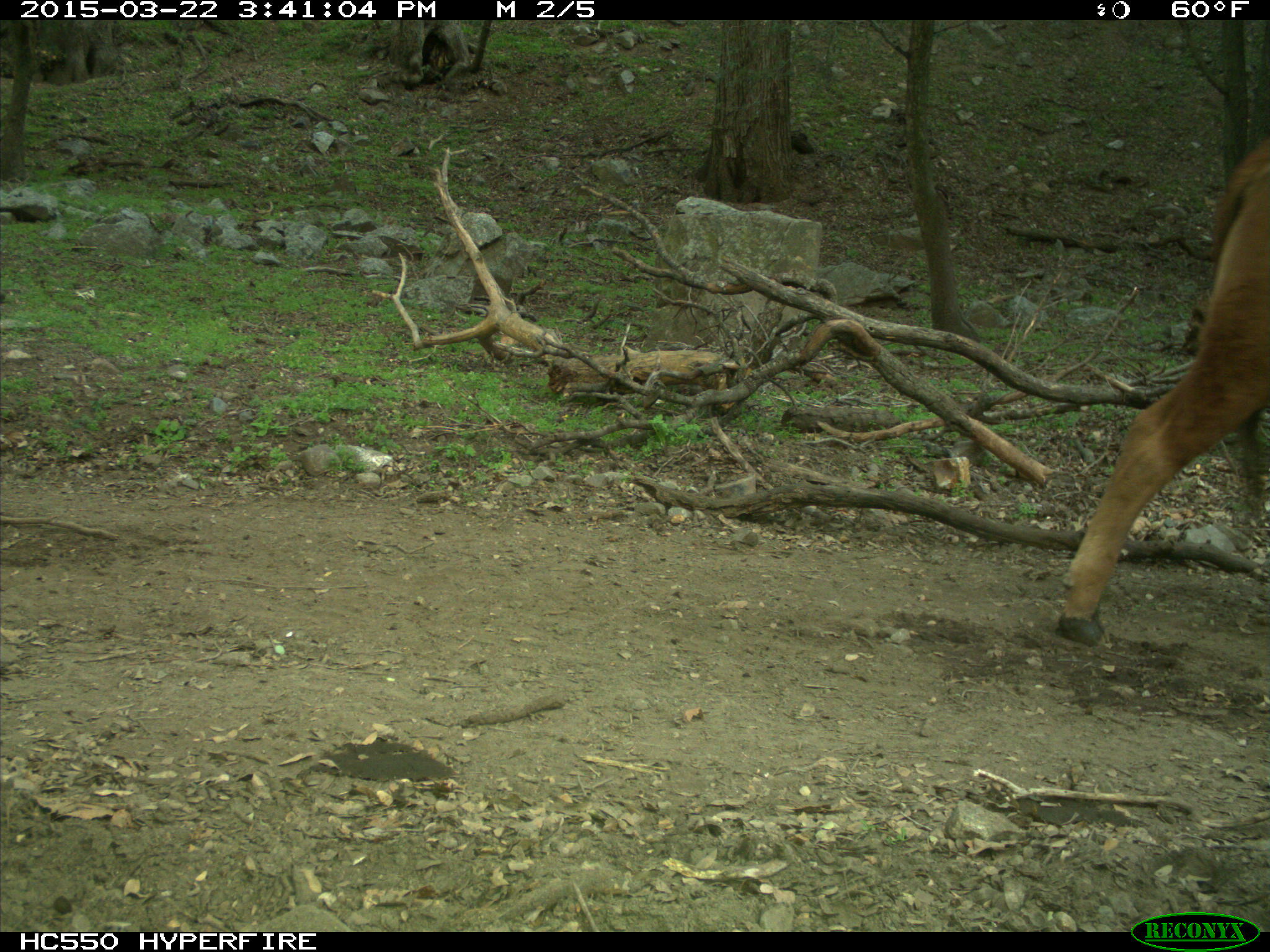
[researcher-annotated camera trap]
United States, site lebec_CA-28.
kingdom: Animalia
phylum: Chordata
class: Mammalia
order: Artiodactyla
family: Bovidae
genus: Bos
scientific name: Bos taurus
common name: domestic cow